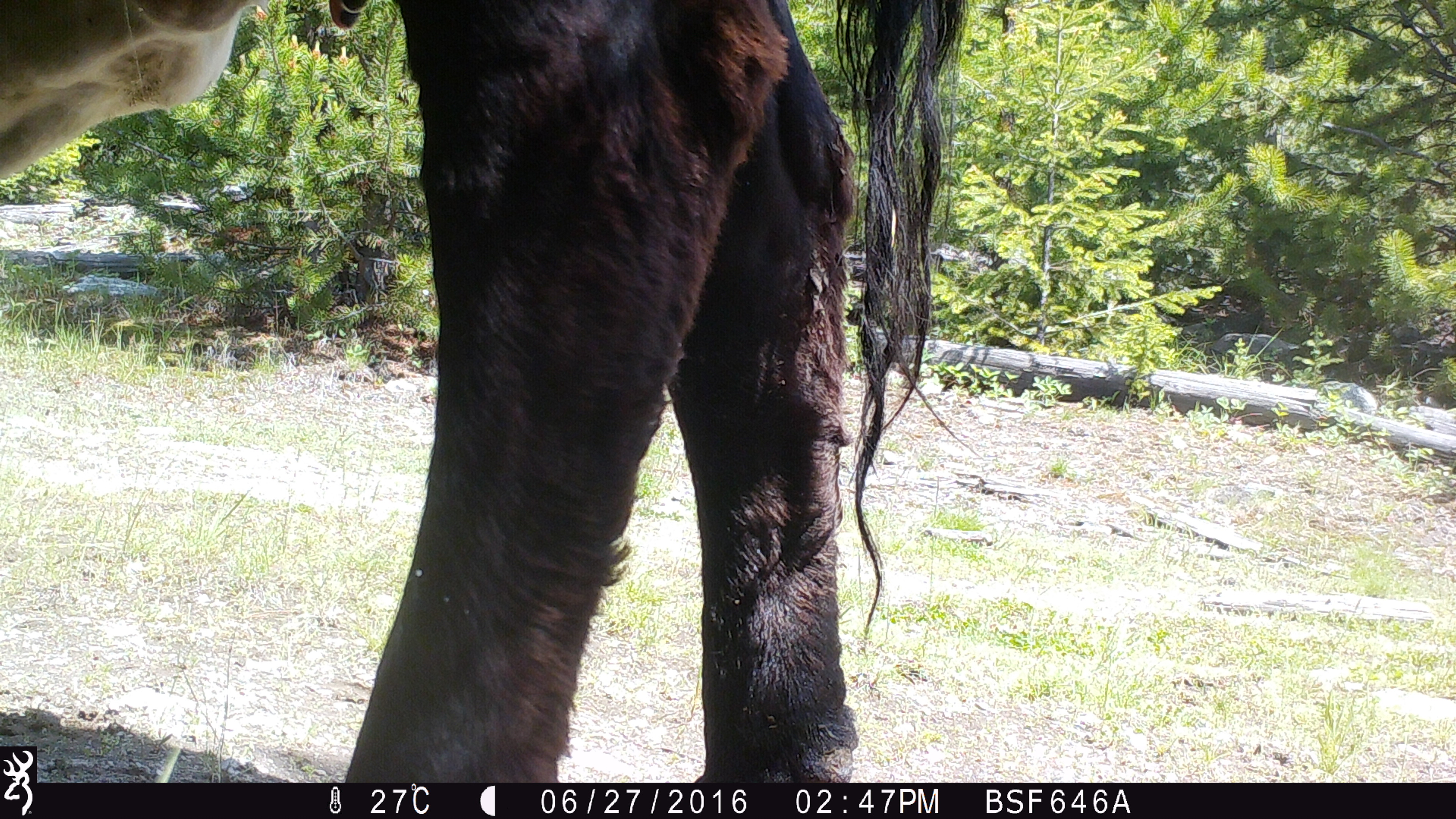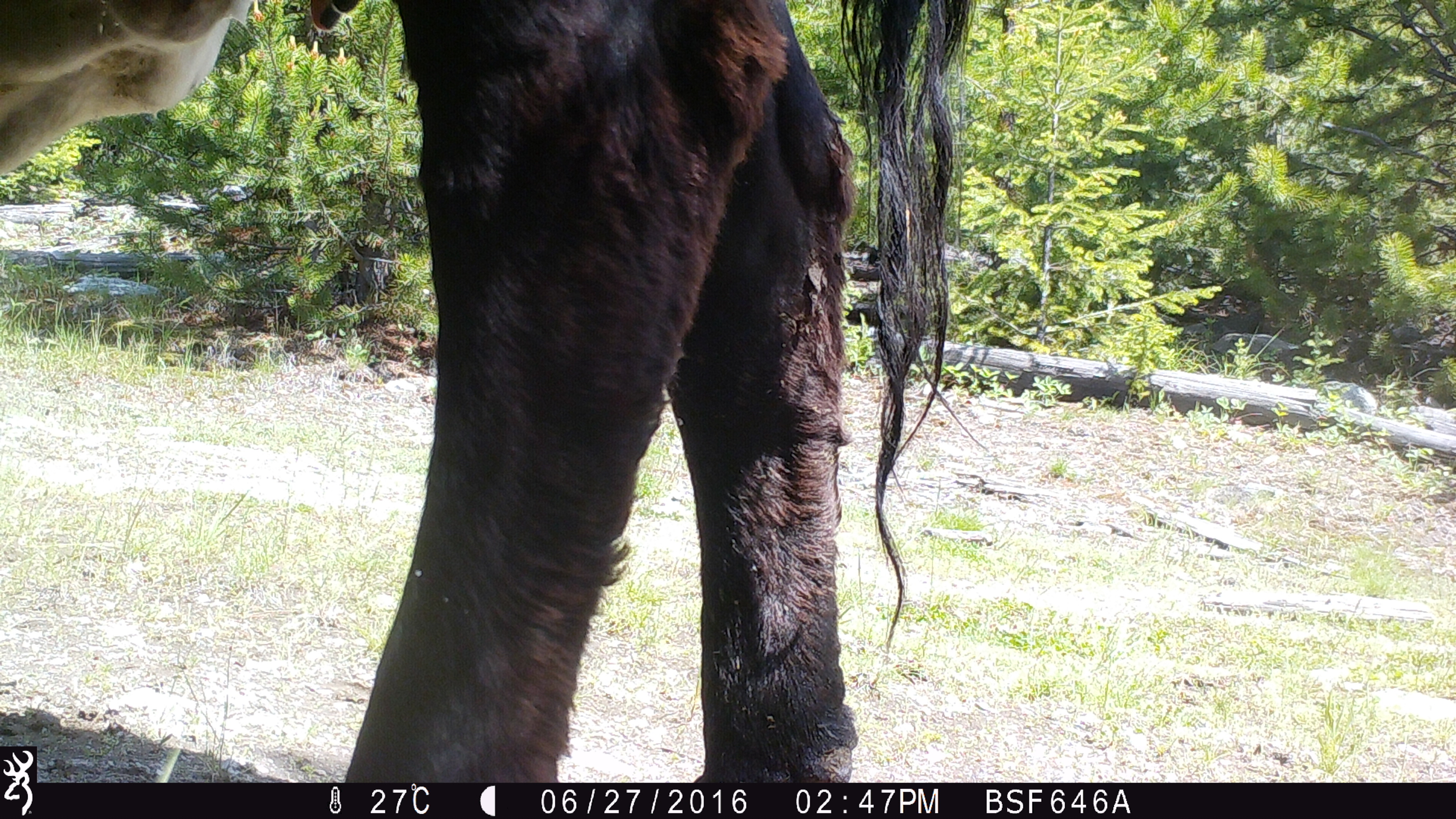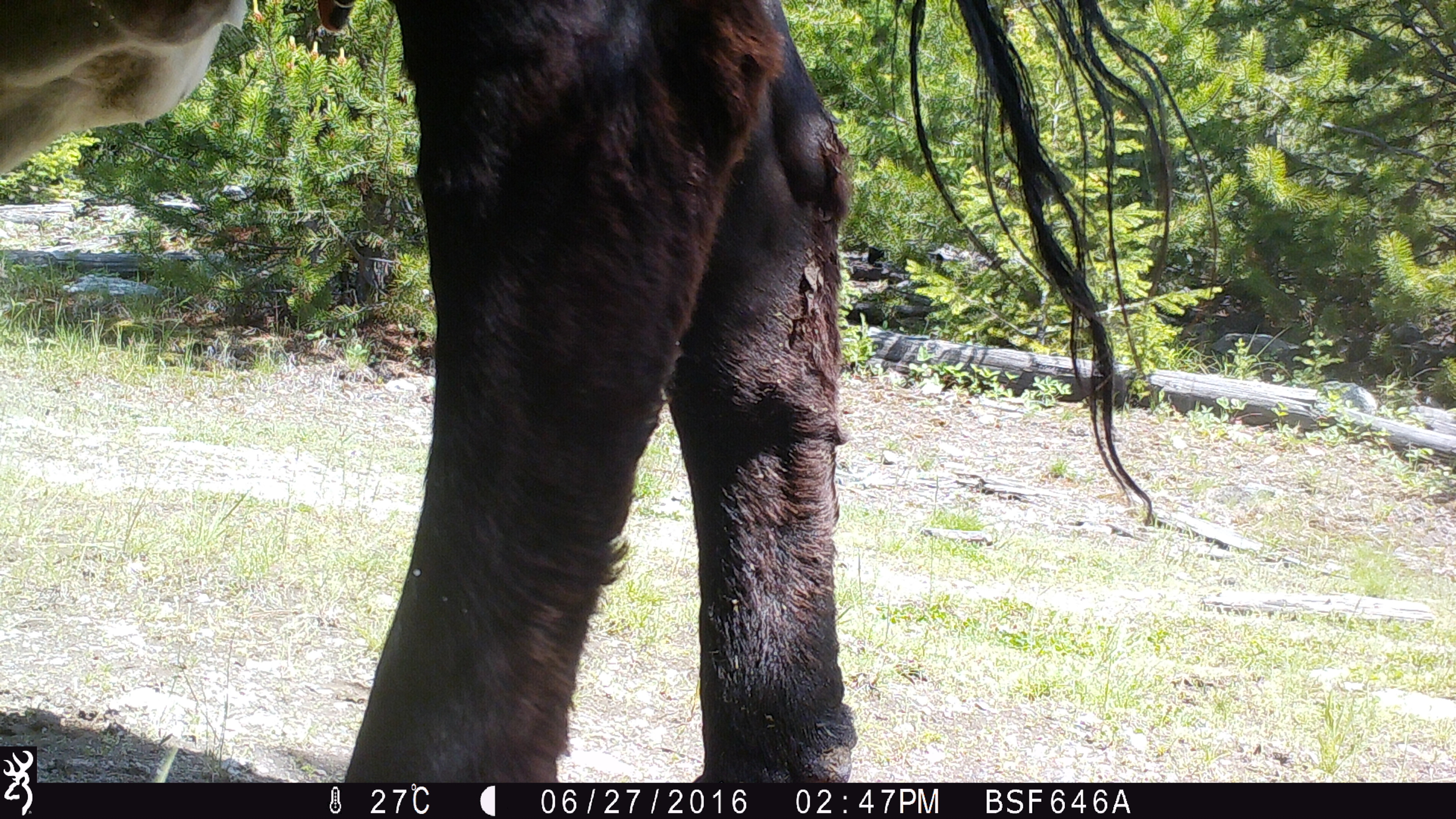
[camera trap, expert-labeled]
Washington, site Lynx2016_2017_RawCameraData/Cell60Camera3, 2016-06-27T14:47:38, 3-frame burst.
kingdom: Animalia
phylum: Chordata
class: Mammalia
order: Artiodactyla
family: Bovidae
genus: Bos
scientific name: Bos taurus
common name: domestic cattle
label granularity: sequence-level